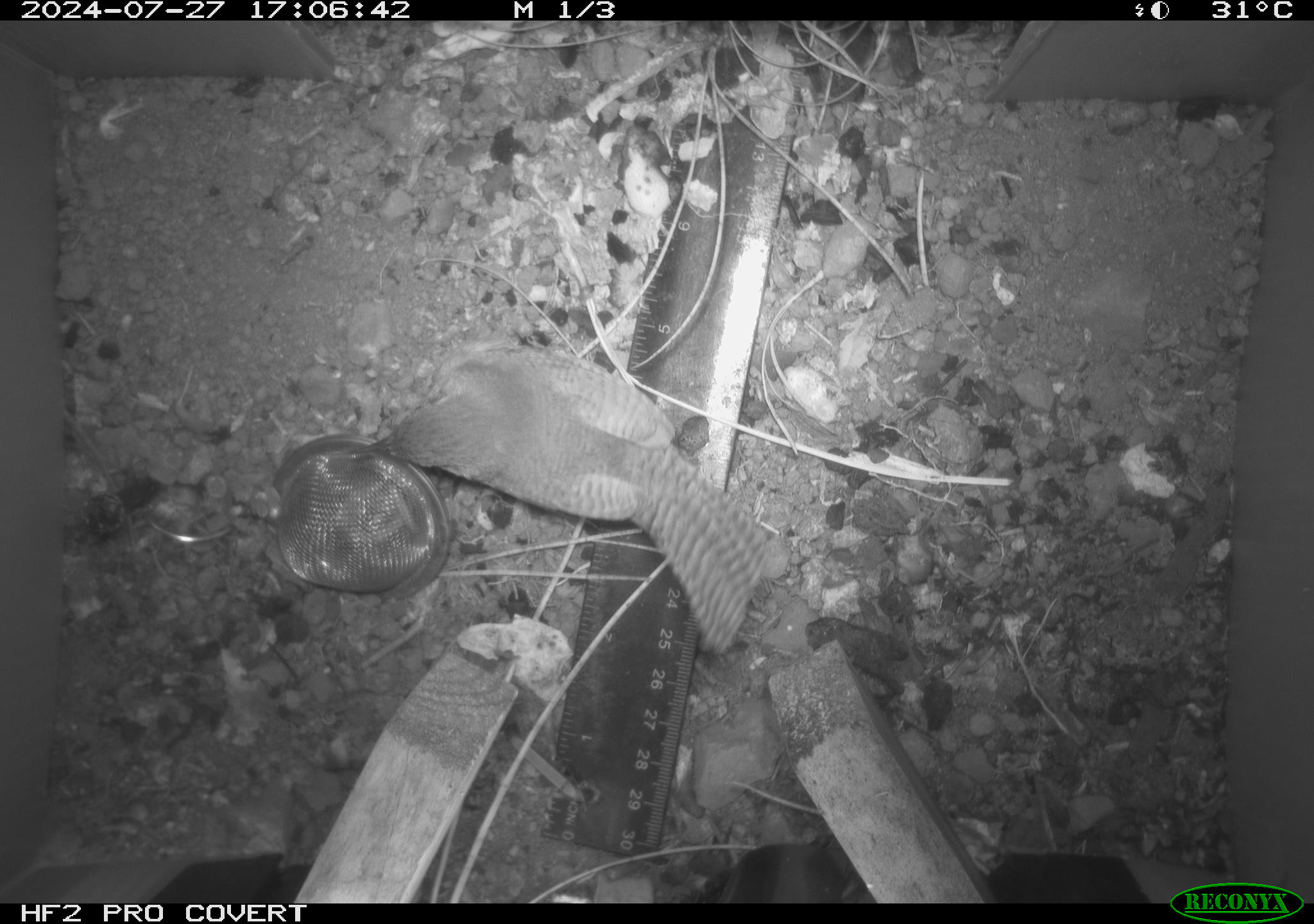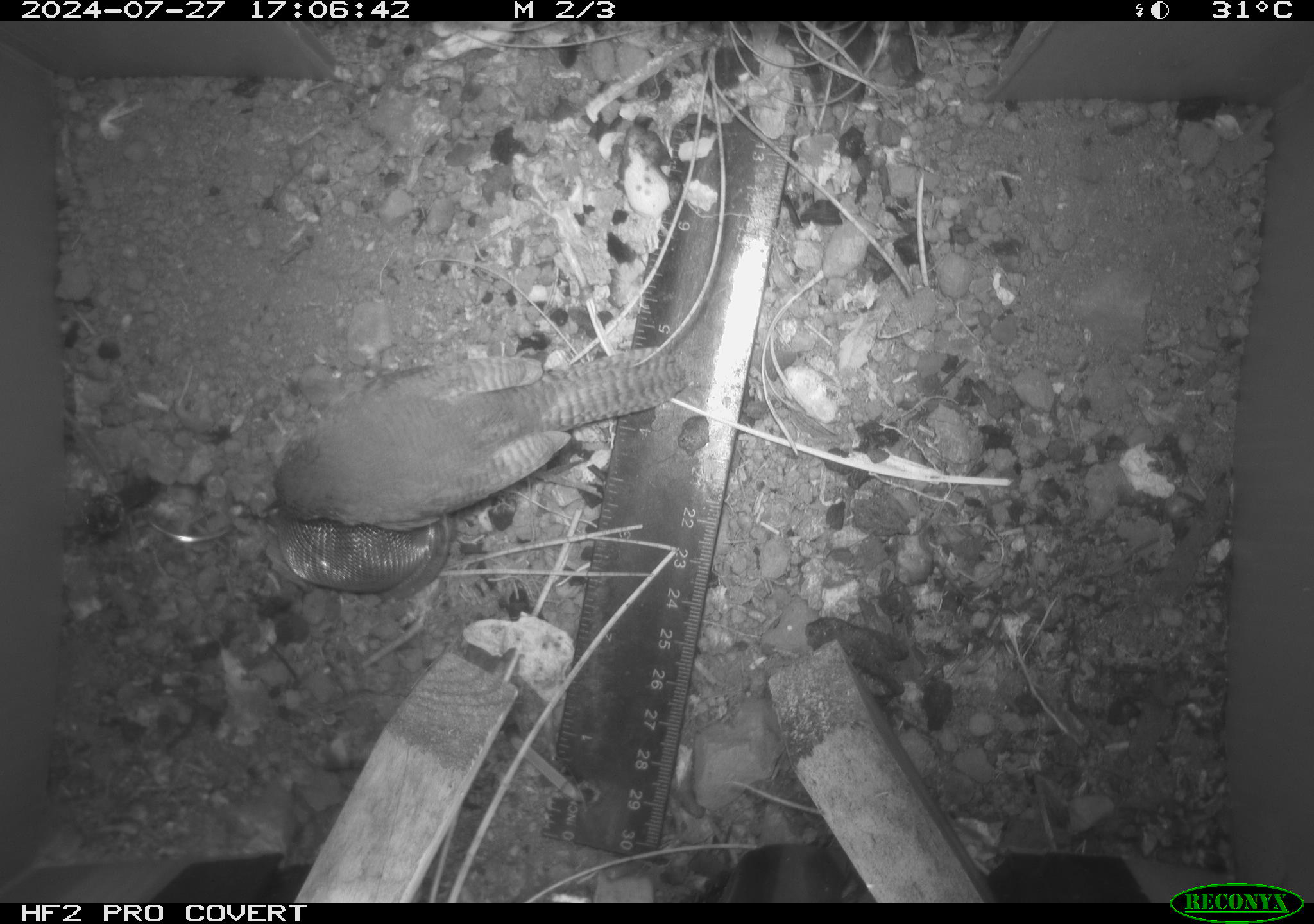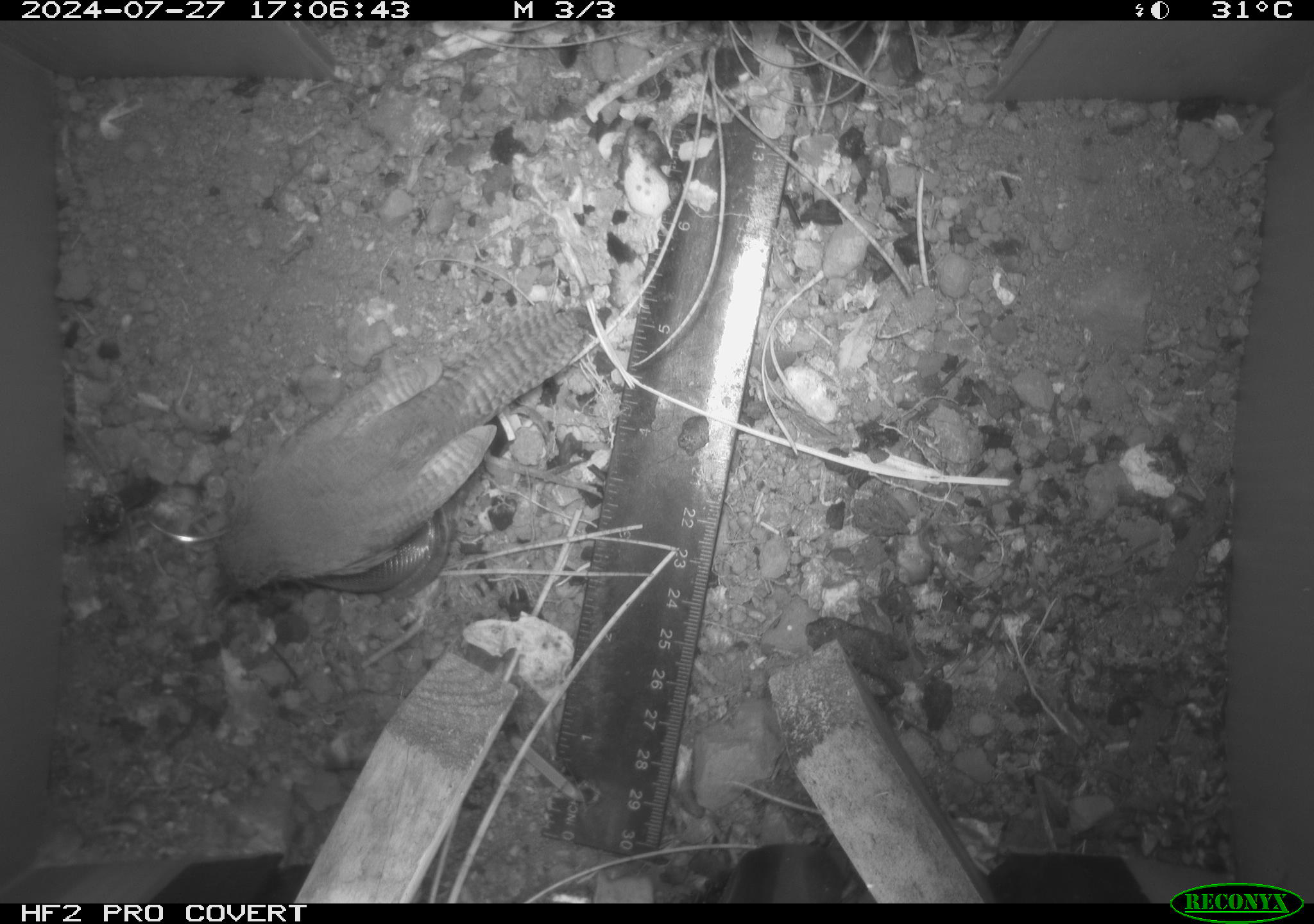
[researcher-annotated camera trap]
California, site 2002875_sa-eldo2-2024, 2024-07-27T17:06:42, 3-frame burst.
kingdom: Animalia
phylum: Chordata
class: Aves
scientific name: Aves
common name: bird